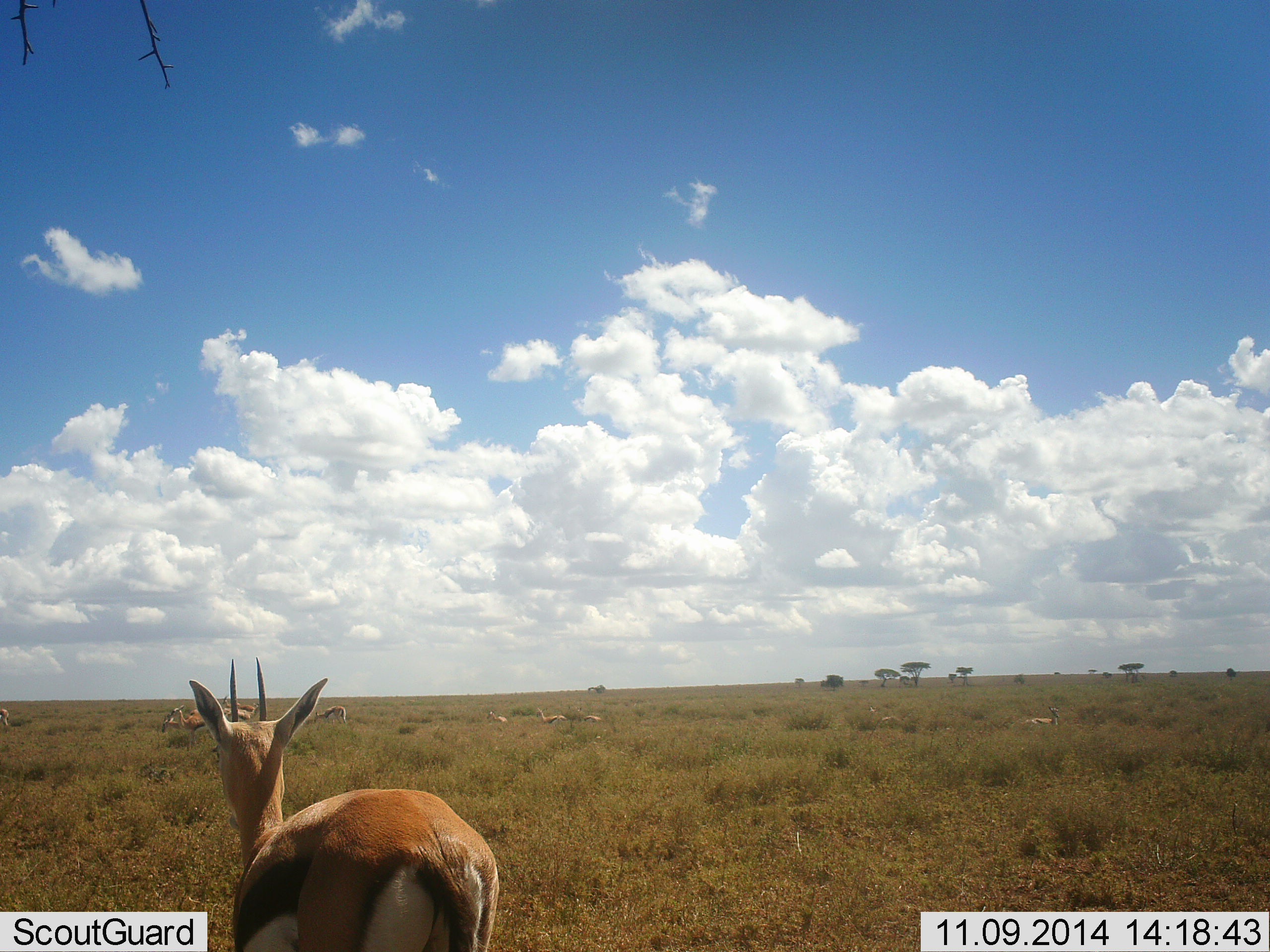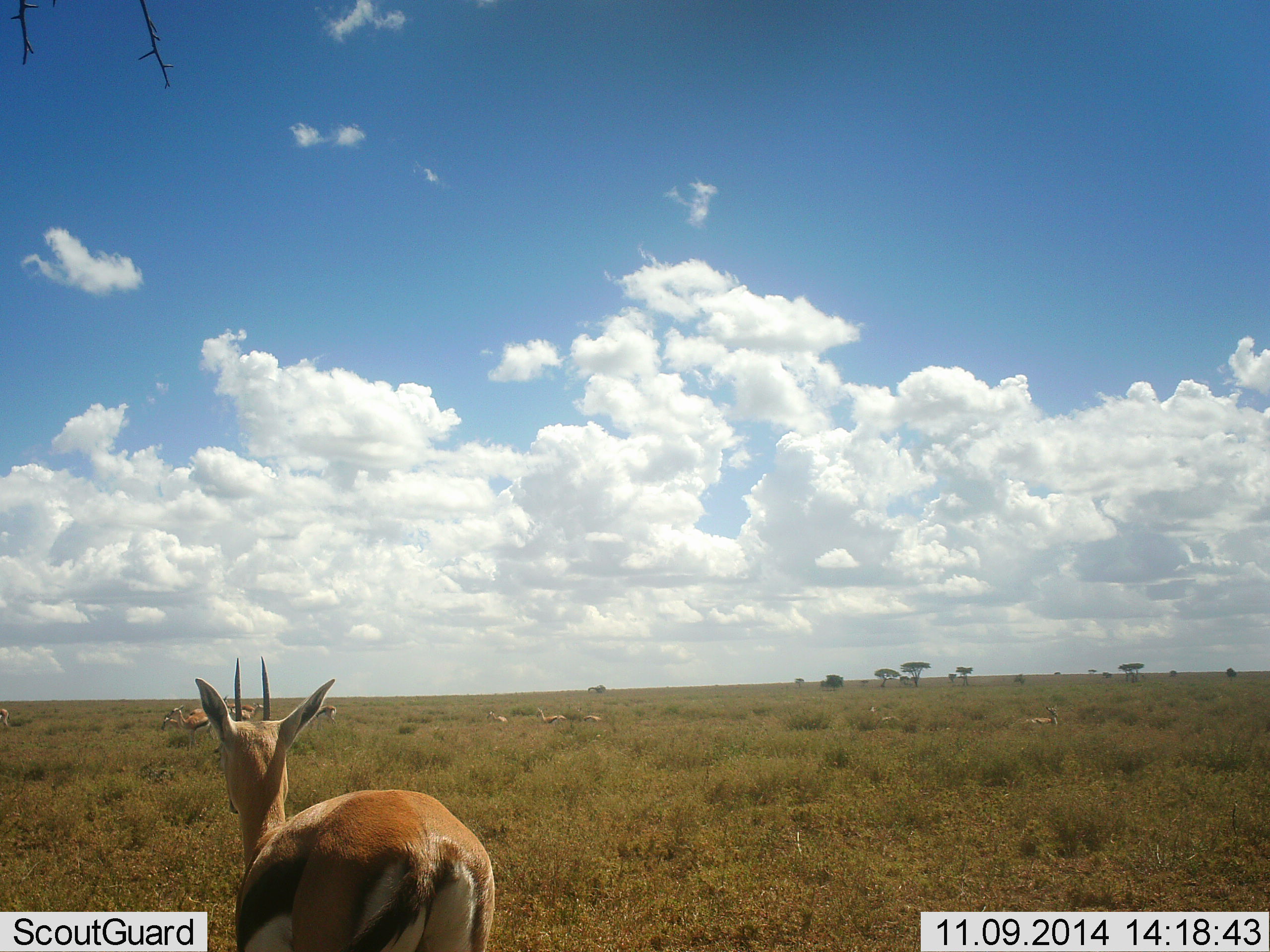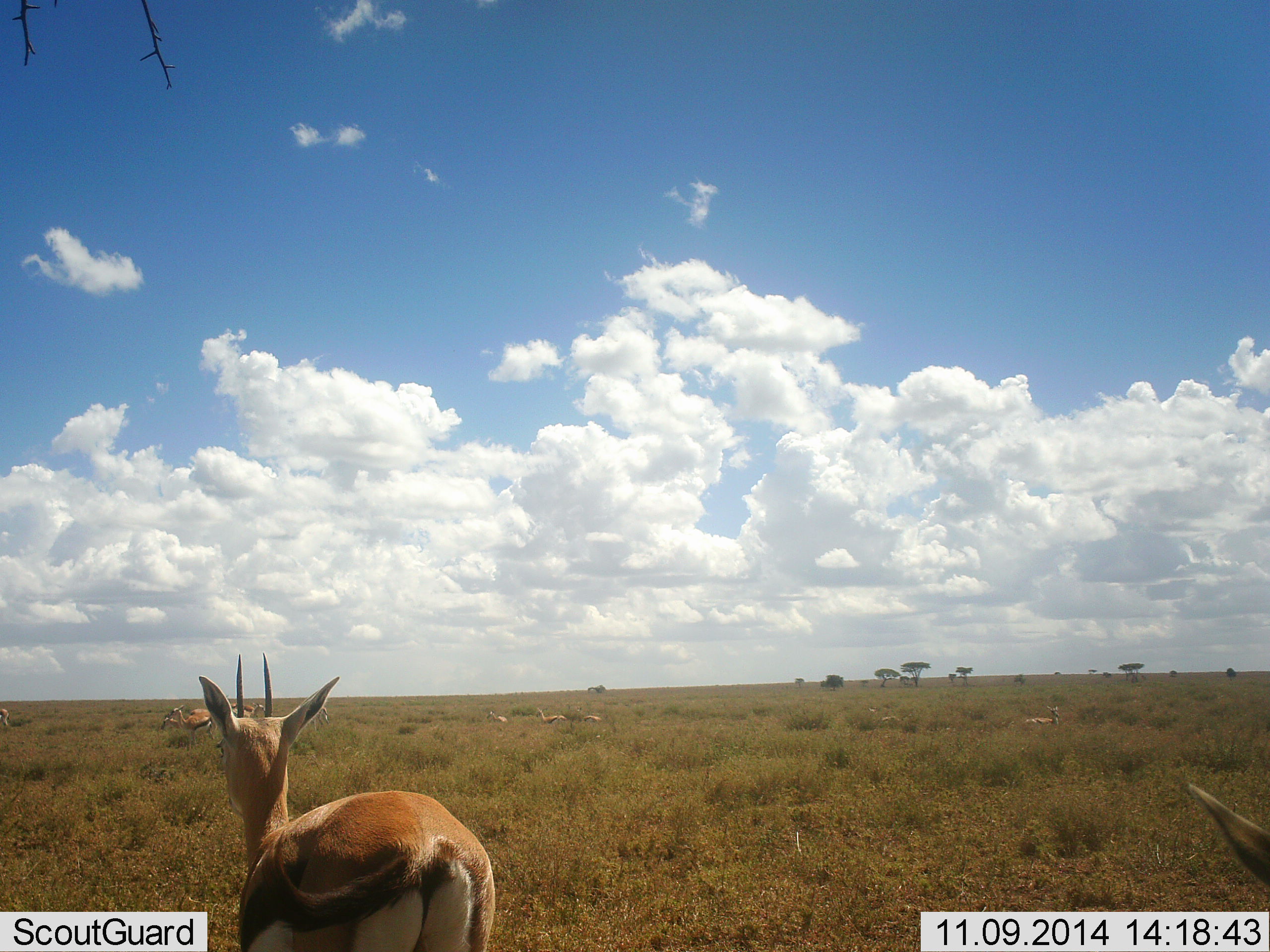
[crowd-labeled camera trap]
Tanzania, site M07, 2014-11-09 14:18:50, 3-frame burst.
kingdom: Animalia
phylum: Chordata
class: Mammalia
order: Artiodactyla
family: Bovidae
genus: Eudorcas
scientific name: Eudorcas thomsonii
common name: thomson's gazelle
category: gazellethomsons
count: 11-50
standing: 90%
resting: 30%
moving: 10%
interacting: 0%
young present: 0%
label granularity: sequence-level